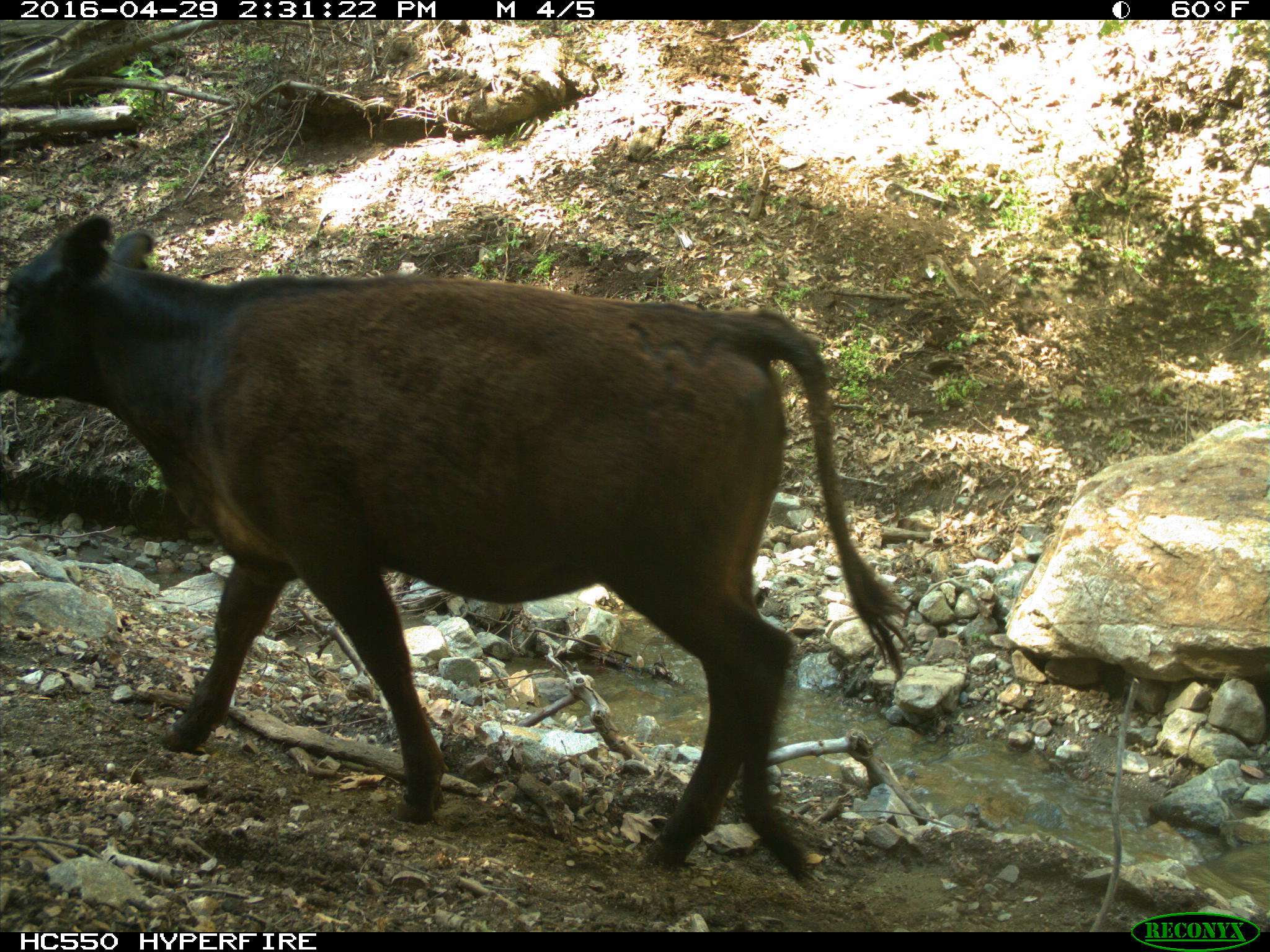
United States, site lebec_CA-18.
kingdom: Animalia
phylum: Chordata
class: Mammalia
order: Artiodactyla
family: Bovidae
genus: Bos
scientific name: Bos taurus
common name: domestic cow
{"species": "Bos taurus (domestic cow)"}